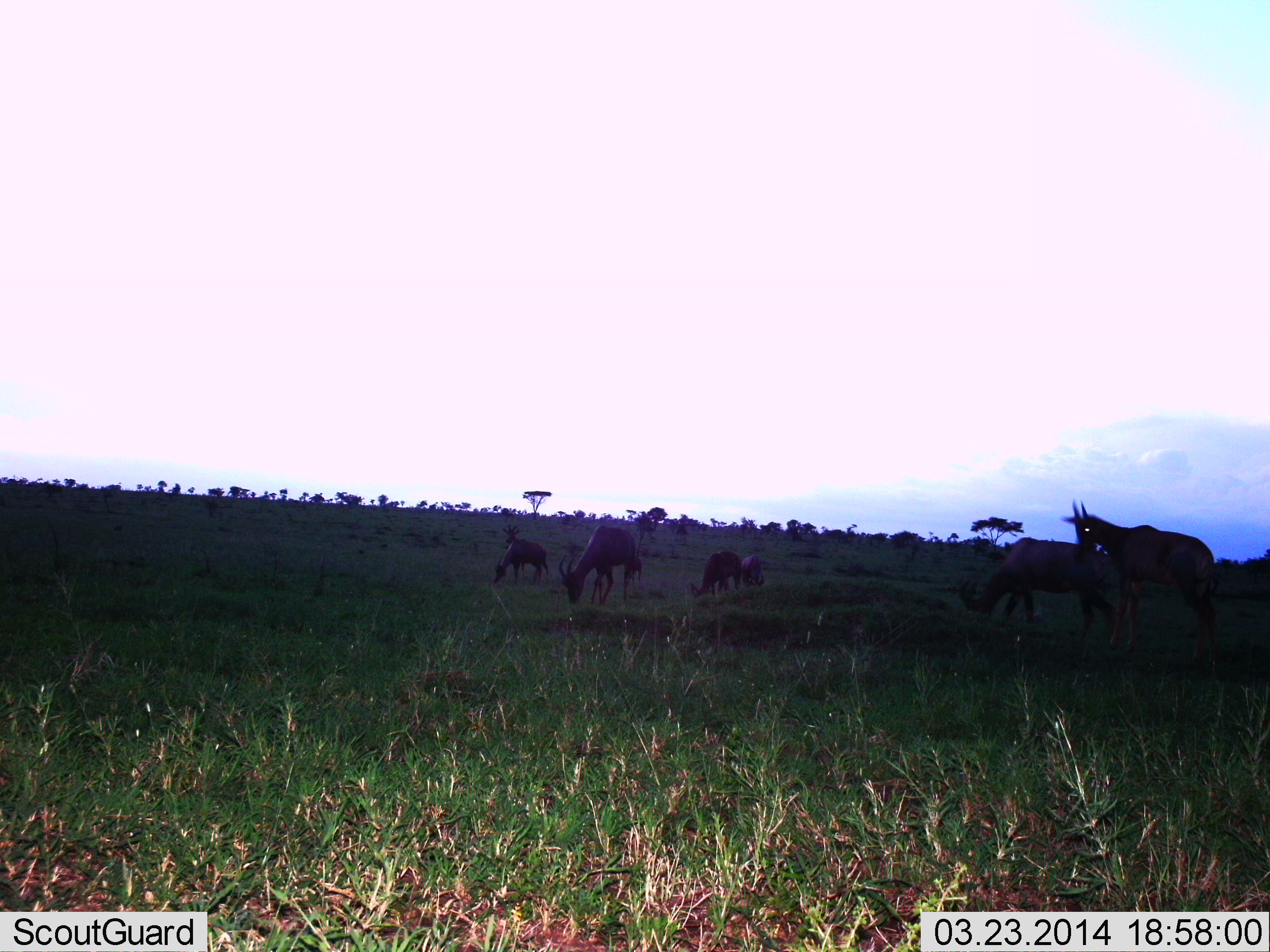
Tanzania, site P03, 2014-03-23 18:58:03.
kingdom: Animalia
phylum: Chordata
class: Mammalia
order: Artiodactyla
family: Bovidae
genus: Damaliscus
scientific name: Damaliscus lunatus jimela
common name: topi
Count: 6.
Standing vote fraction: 67%.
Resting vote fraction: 0%.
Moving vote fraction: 17%.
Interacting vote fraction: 0%.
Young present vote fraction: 0%.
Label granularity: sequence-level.